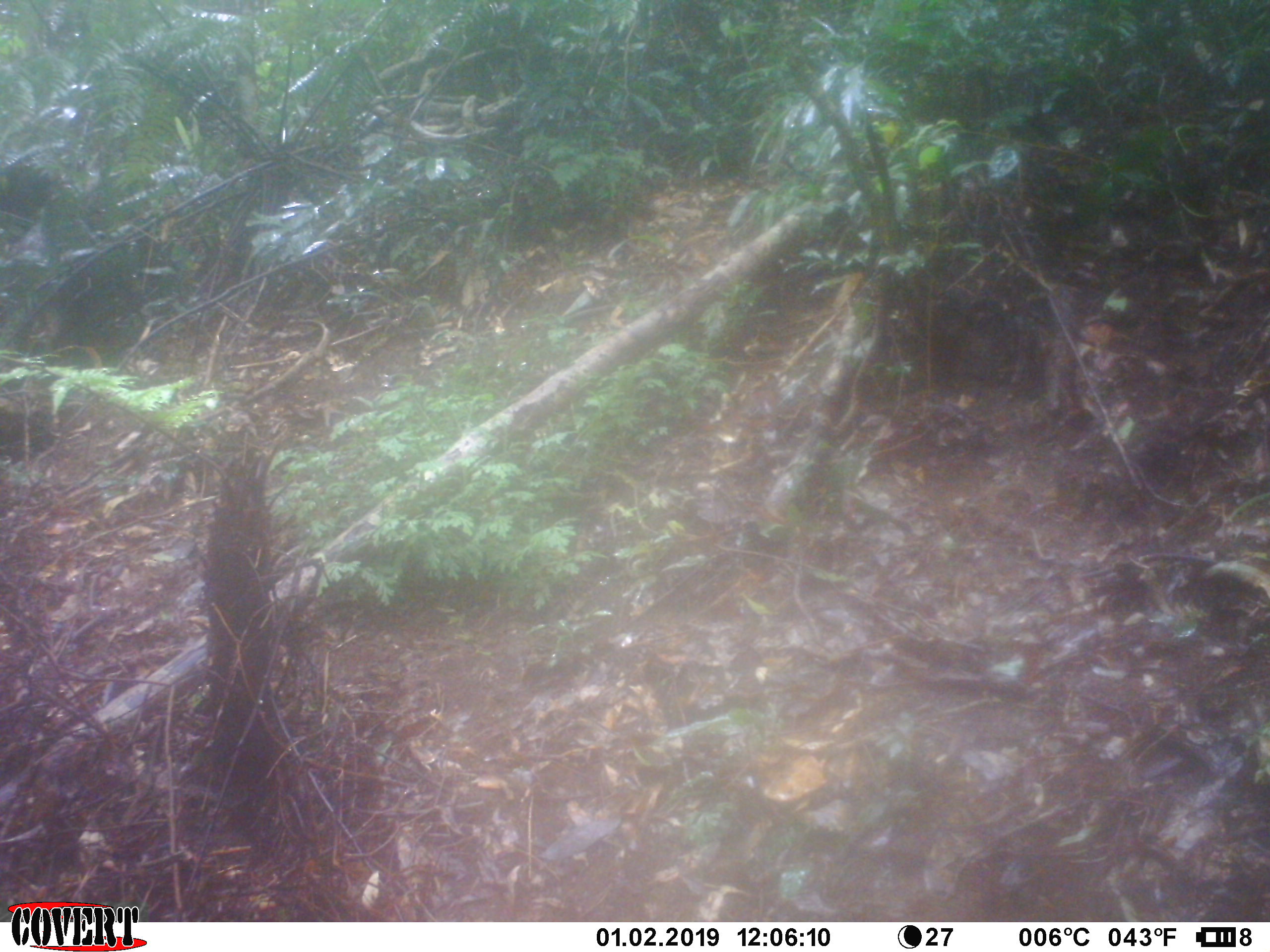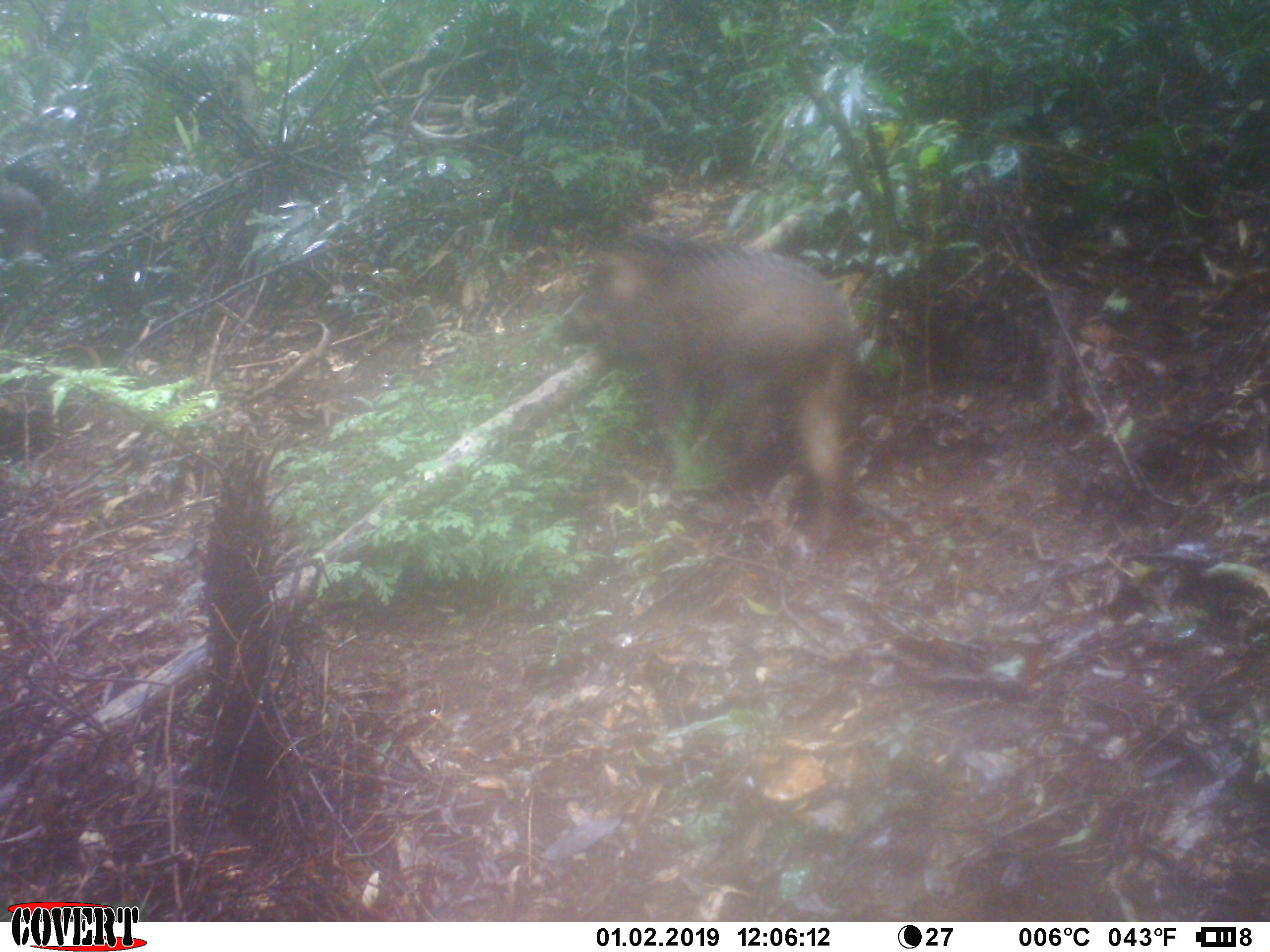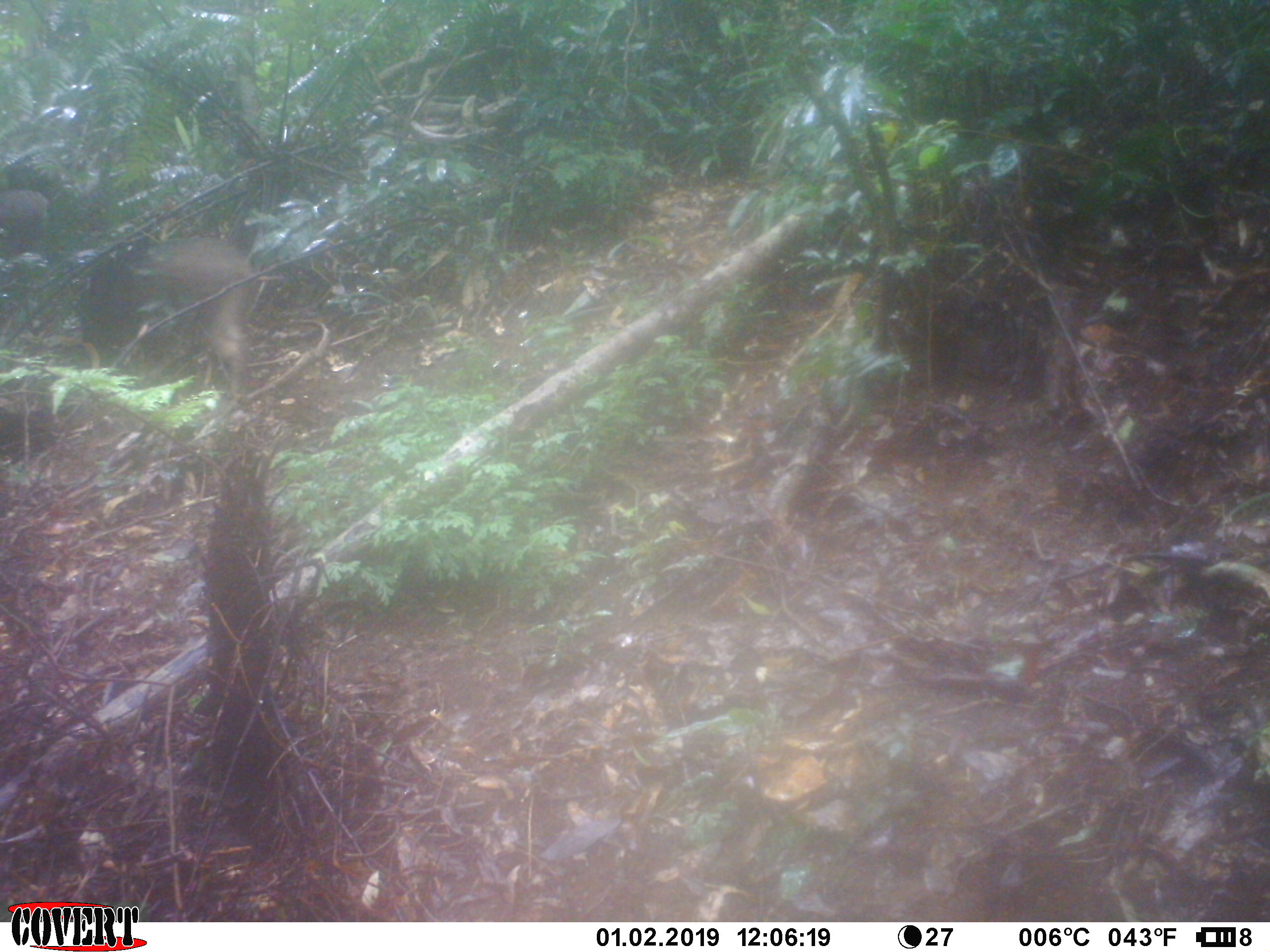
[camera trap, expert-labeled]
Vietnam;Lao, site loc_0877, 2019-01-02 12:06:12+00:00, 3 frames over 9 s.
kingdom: Animalia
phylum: Chordata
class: Mammalia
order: Artiodactyla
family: Suidae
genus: Sus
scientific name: Sus scrofa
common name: eurasian wild pig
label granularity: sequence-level